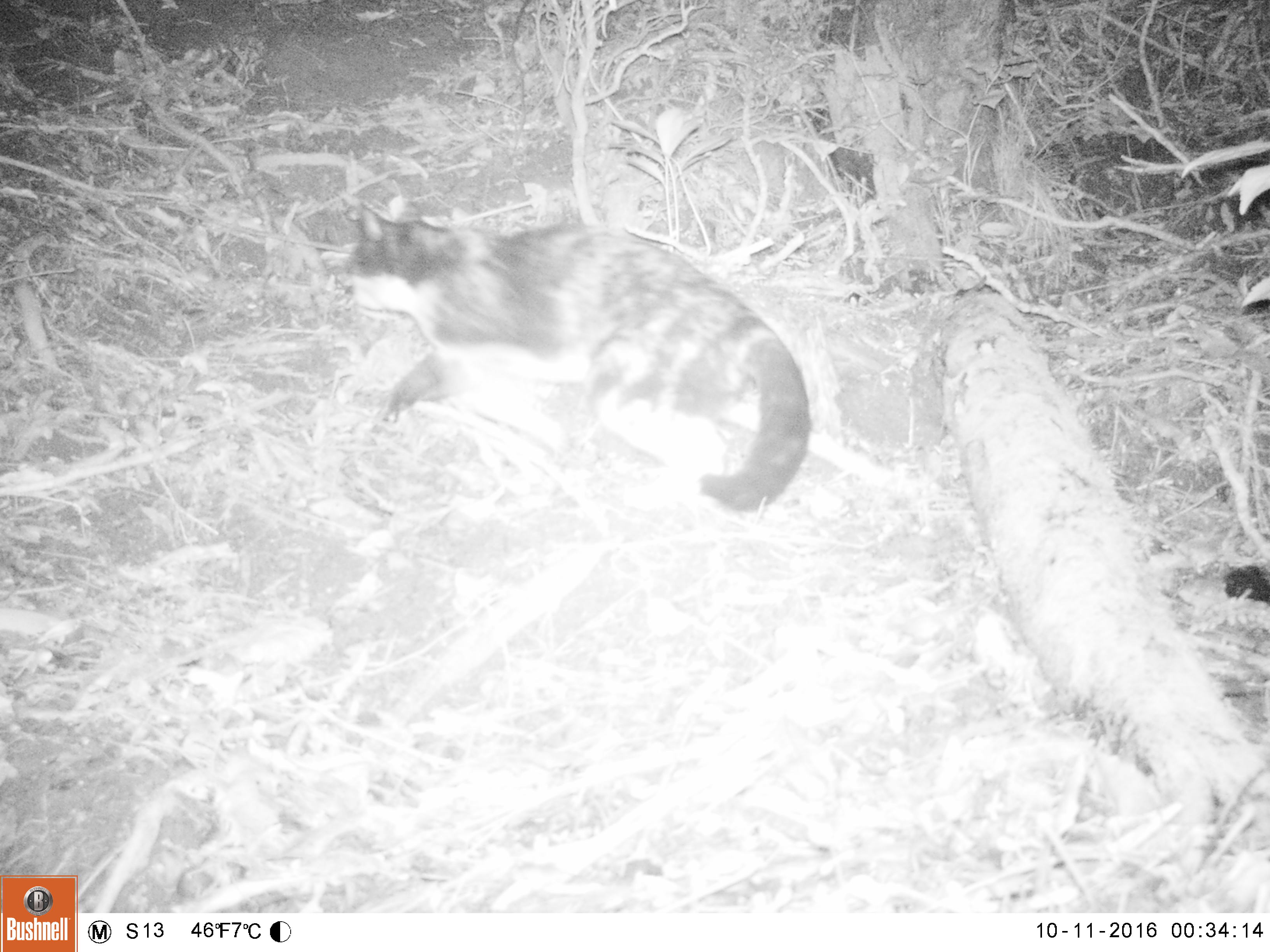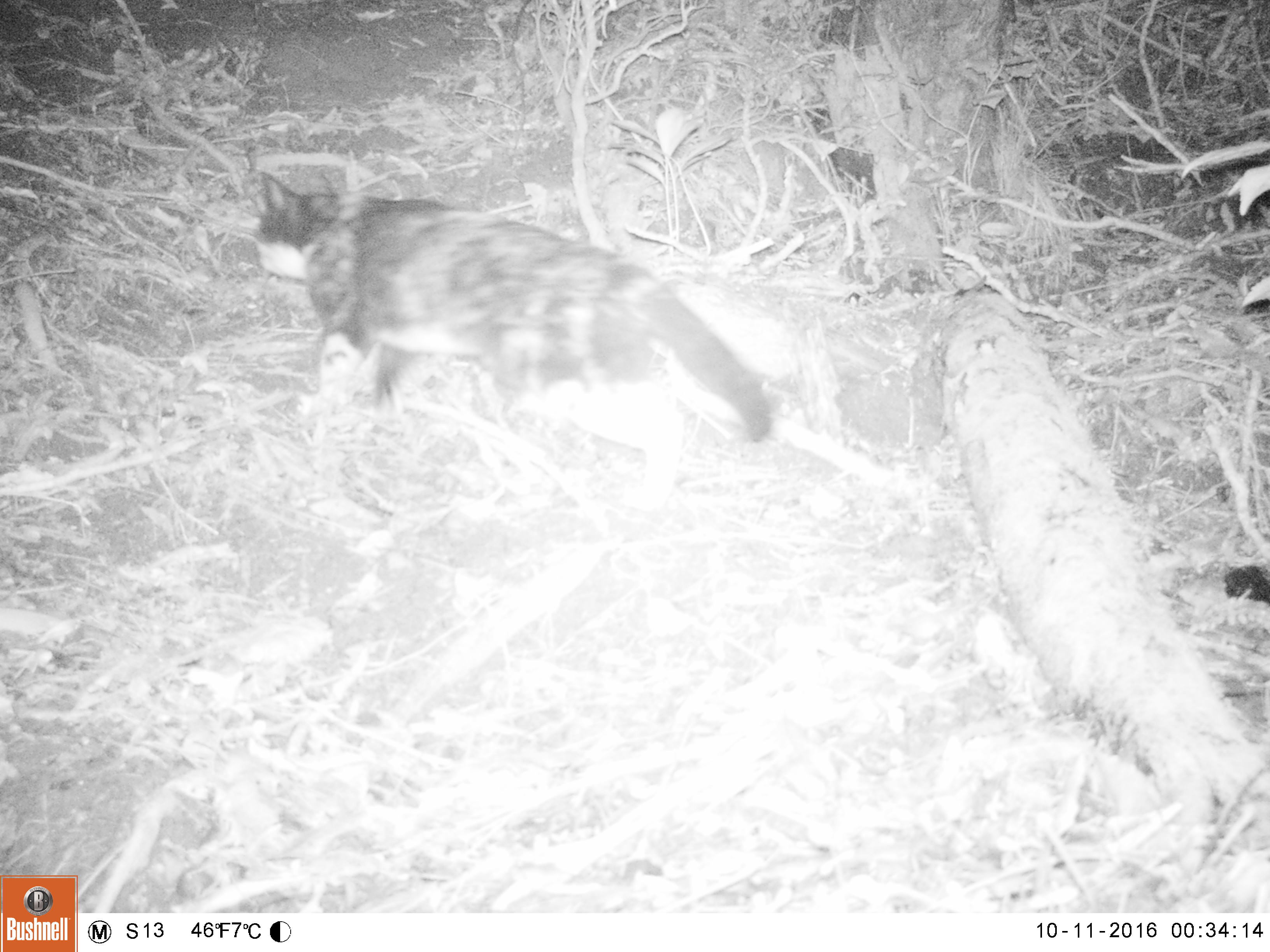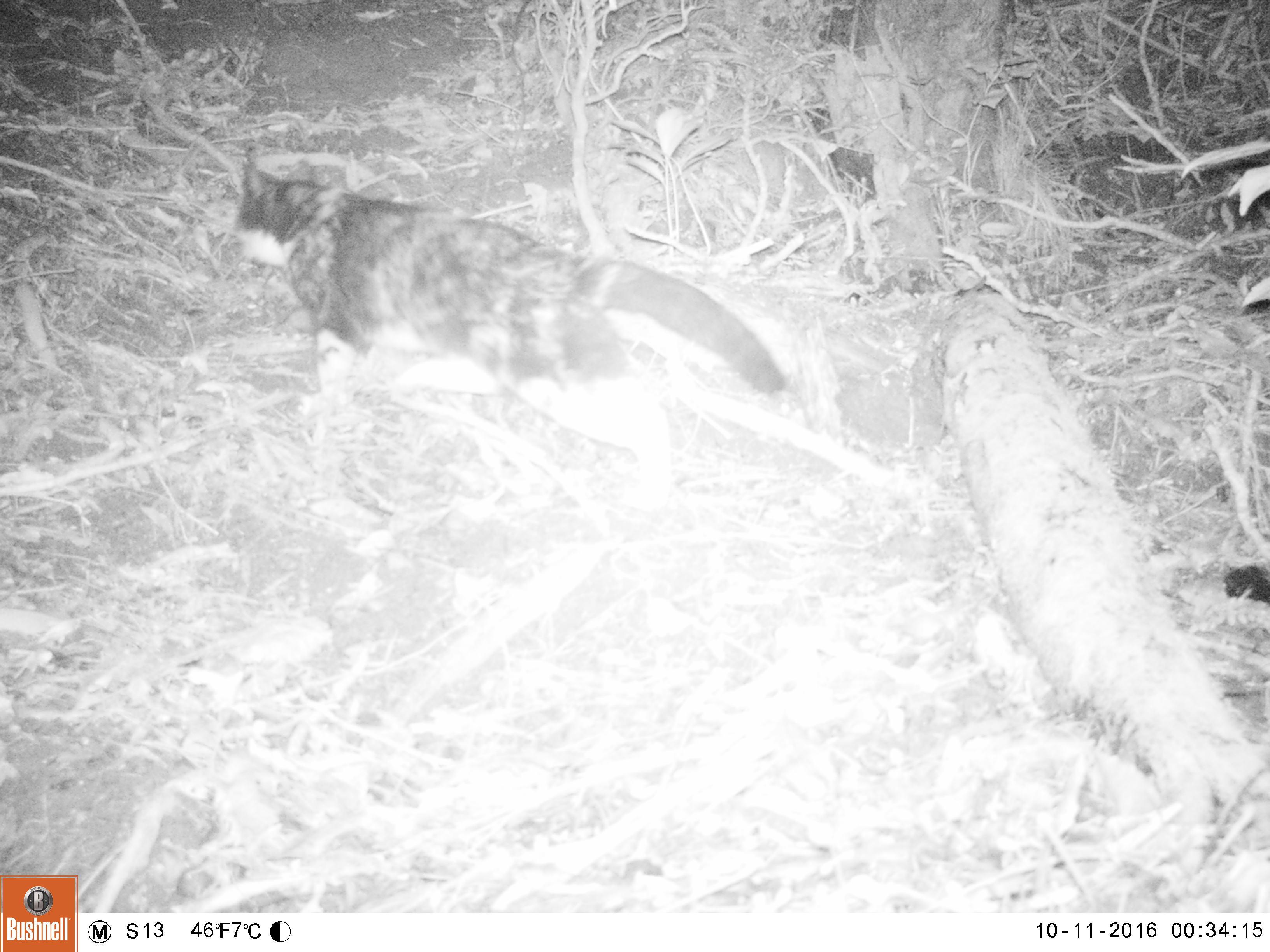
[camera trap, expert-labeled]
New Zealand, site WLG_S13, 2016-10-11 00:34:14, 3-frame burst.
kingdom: Animalia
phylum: Chordata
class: Mammalia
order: Carnivora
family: Felidae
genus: Felis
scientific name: Felis catus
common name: domestic cat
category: cat